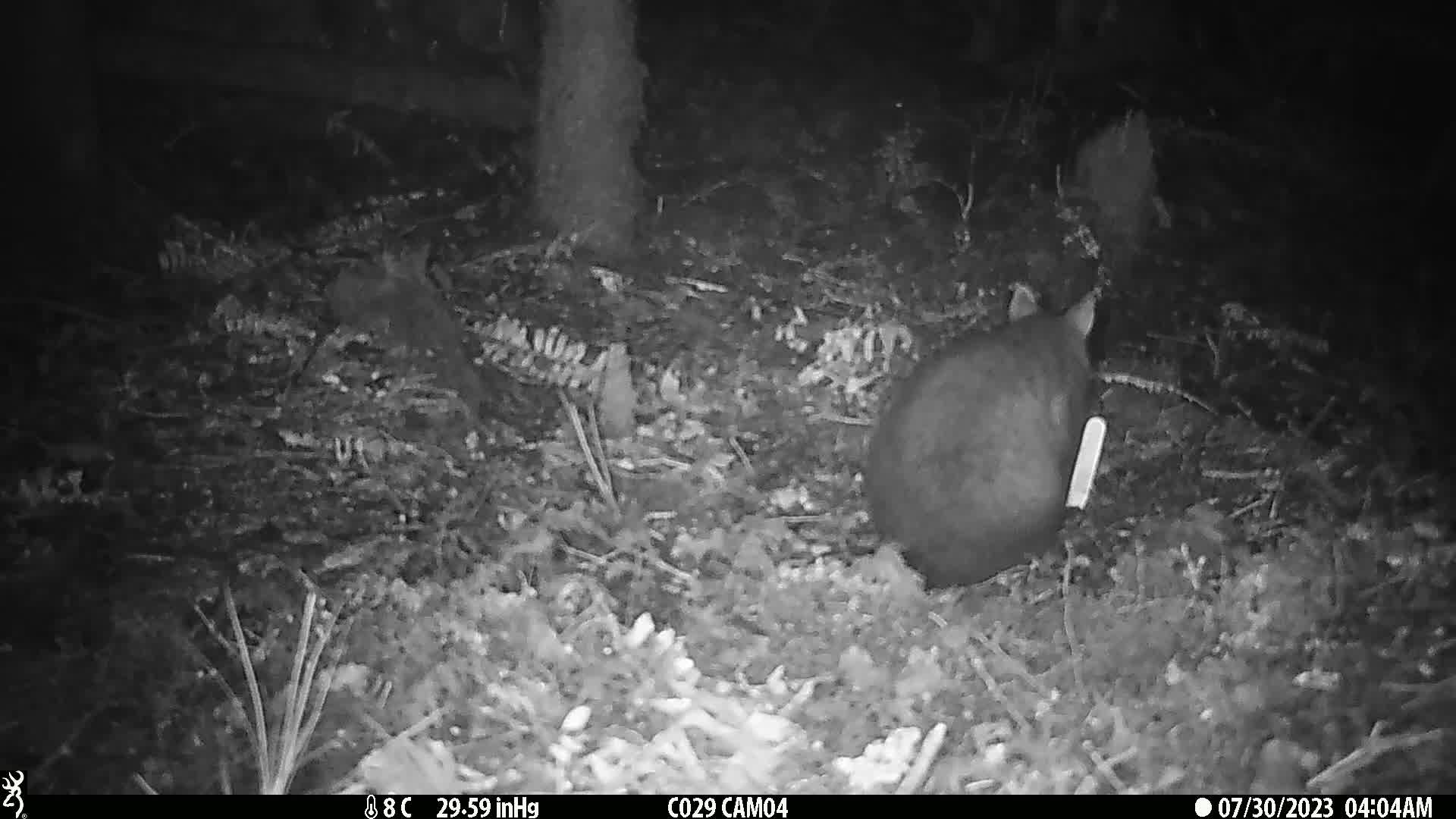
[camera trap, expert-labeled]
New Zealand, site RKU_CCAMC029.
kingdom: Animalia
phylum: Chordata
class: Mammalia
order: Diprotodontia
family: Phalangeridae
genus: Trichosurus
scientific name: Trichosurus vulpecula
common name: common brushtail possum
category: possum